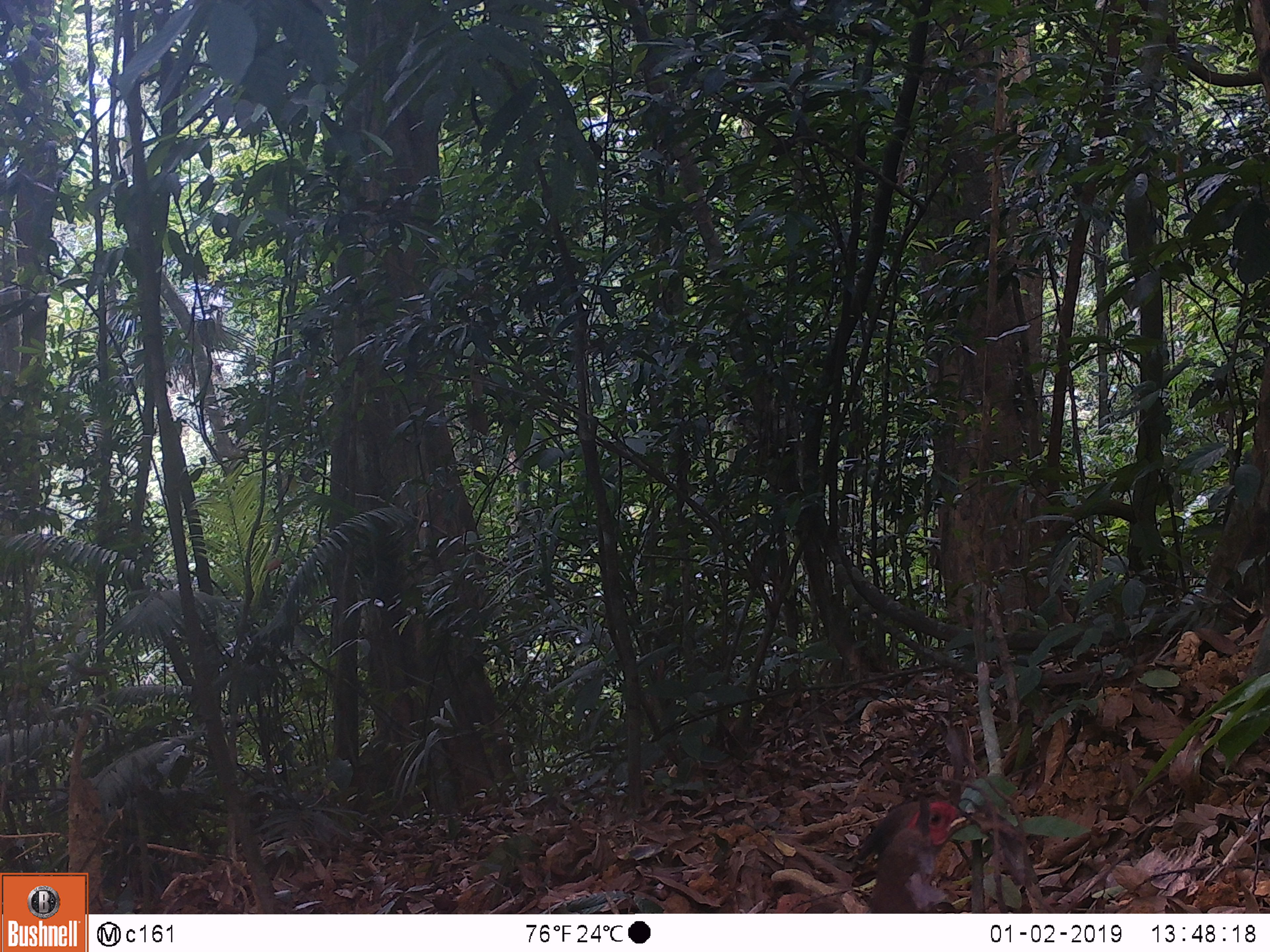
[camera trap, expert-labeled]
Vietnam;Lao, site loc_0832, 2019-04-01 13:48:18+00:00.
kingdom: Animalia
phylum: Chordata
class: Aves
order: Galliformes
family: Phasianidae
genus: Lophura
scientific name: Lophura nycthemera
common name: silver pheasant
Silver pheasant (Lophura nycthemera). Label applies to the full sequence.